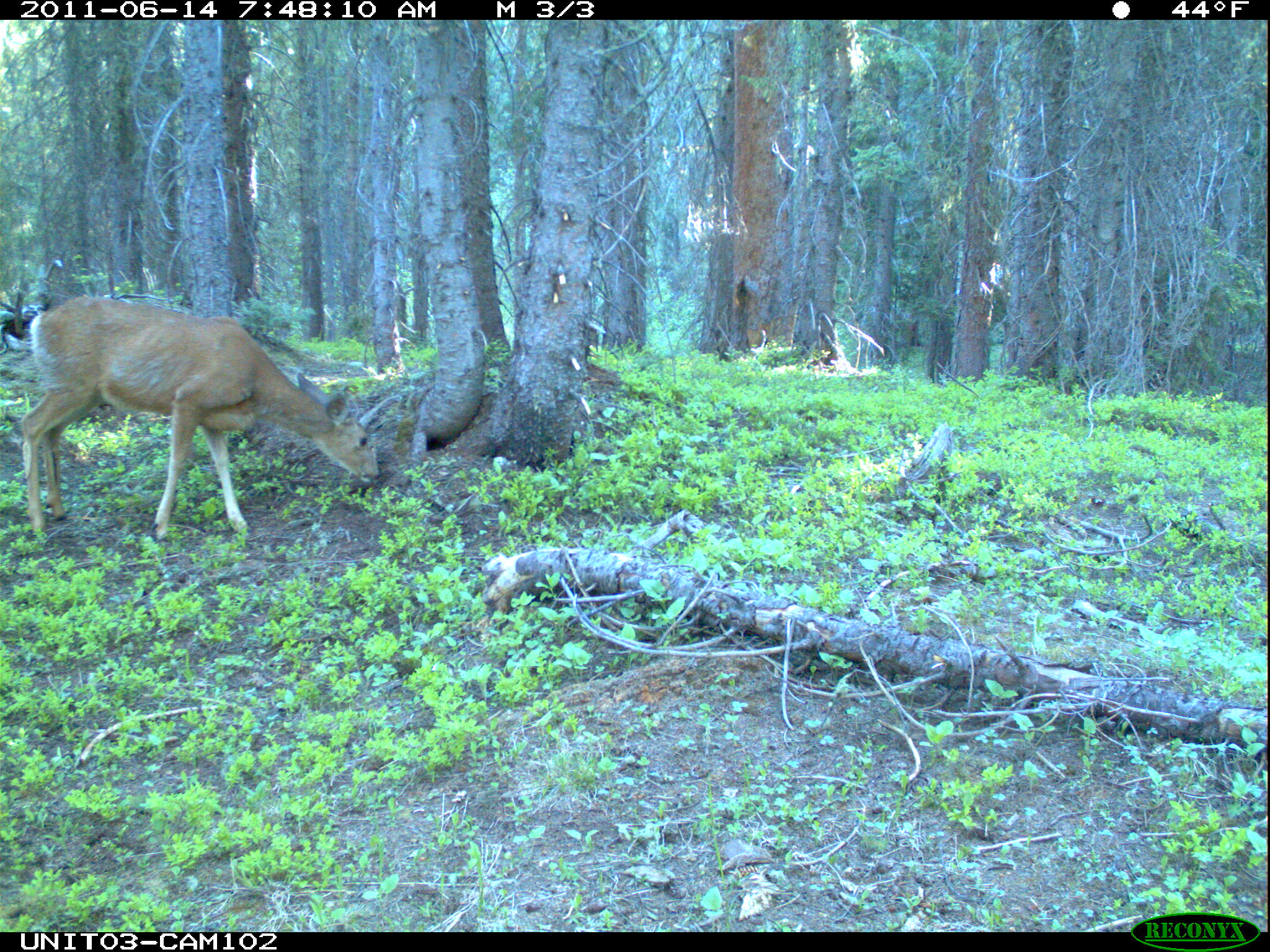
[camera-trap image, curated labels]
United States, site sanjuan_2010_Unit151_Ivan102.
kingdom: Animalia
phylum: Chordata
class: Mammalia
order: Artiodactyla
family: Cervidae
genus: Odocoileus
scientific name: Odocoileus hemionus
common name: mule deer